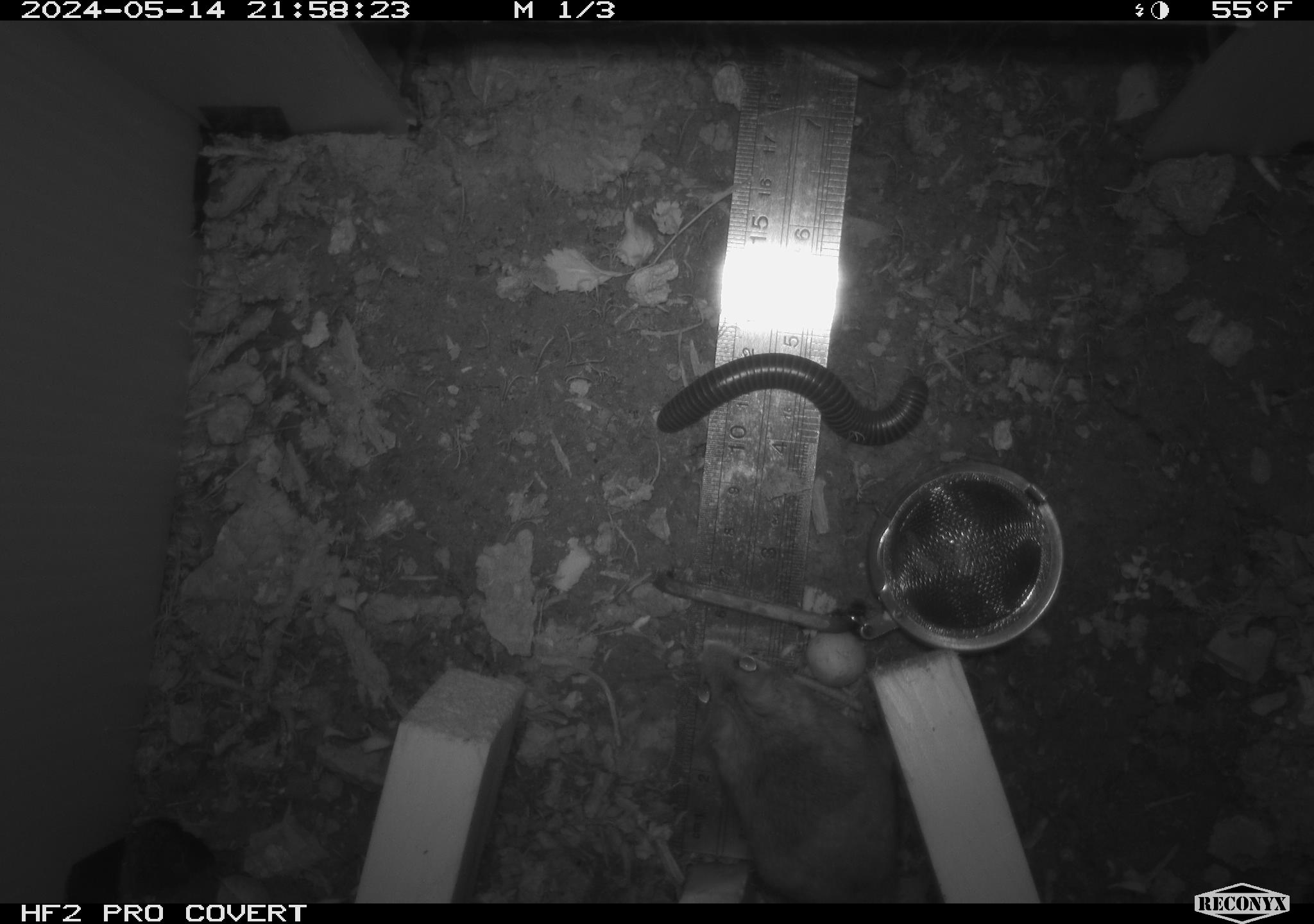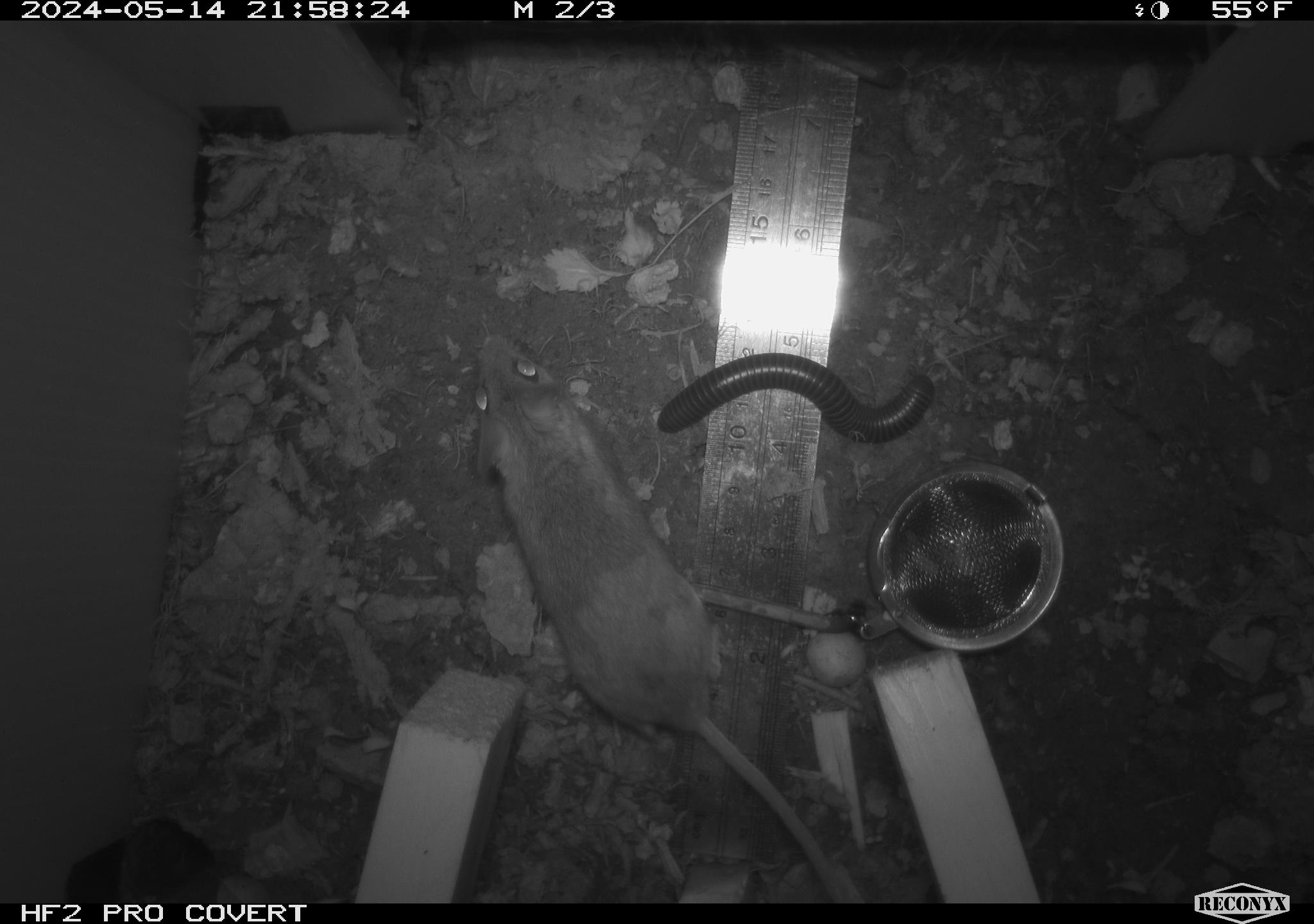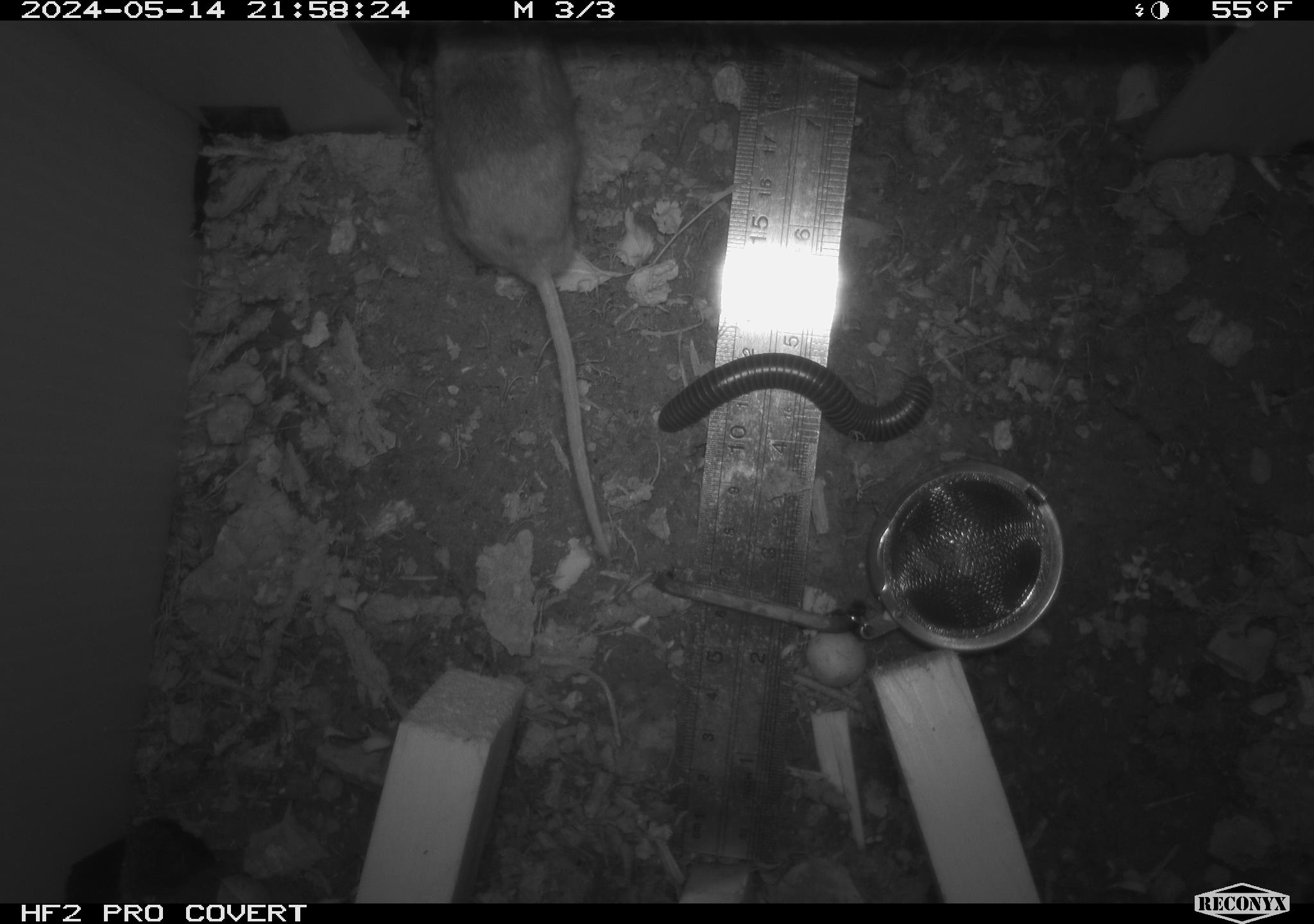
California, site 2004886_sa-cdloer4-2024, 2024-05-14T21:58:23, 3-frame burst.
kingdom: Animalia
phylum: Arthropoda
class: Diplopoda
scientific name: Diplopoda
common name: millipedes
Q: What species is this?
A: Millipedes (Diplopoda).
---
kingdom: Animalia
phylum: Chordata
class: Mammalia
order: Rodentia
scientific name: Rodentia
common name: rodent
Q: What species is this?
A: Rodent (Rodentia).